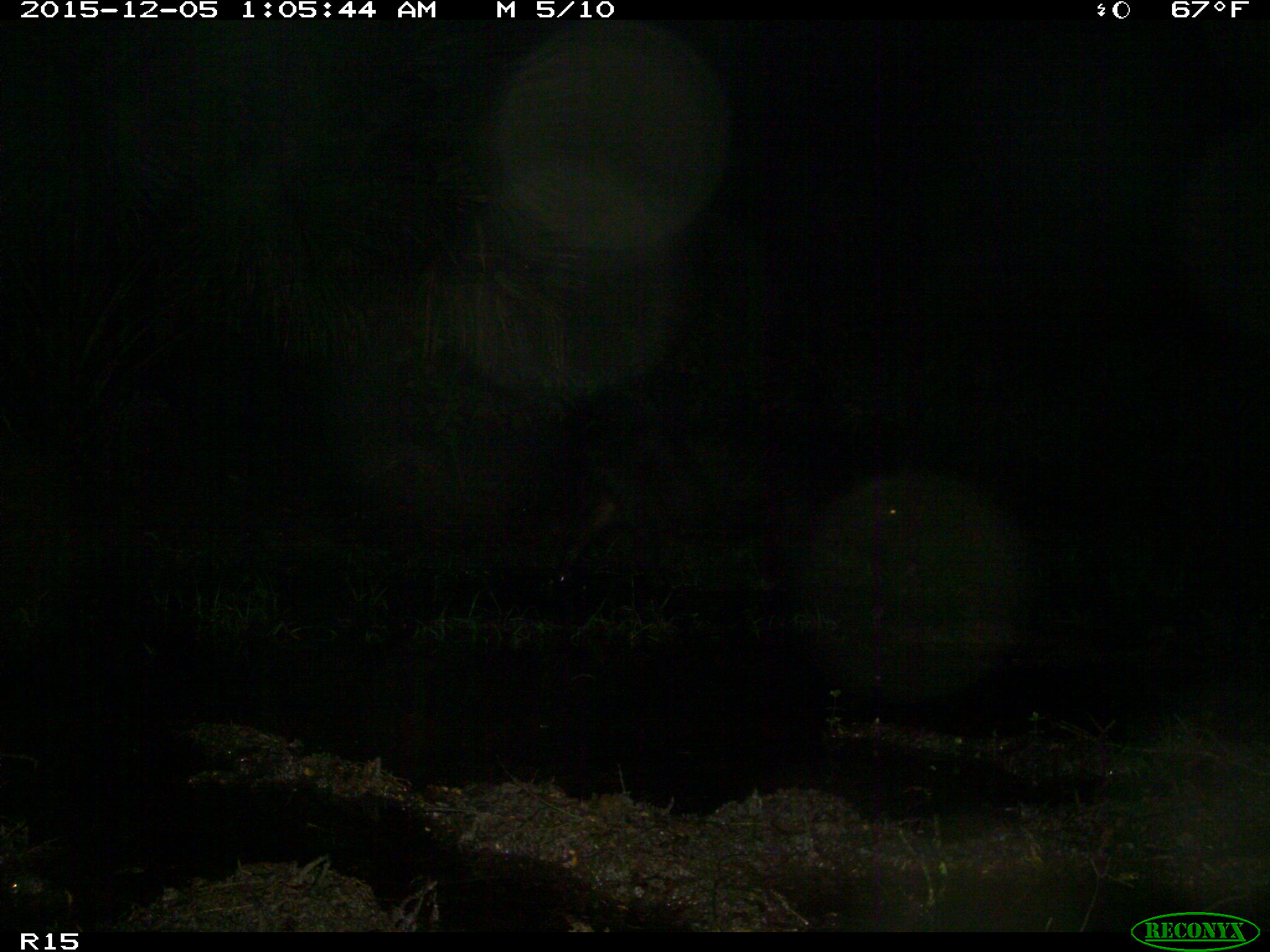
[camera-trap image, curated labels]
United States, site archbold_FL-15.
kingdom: Animalia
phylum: Chordata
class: Mammalia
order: Artiodactyla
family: Suidae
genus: Sus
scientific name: Sus scrofa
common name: wild boar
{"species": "Sus scrofa (wild boar)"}